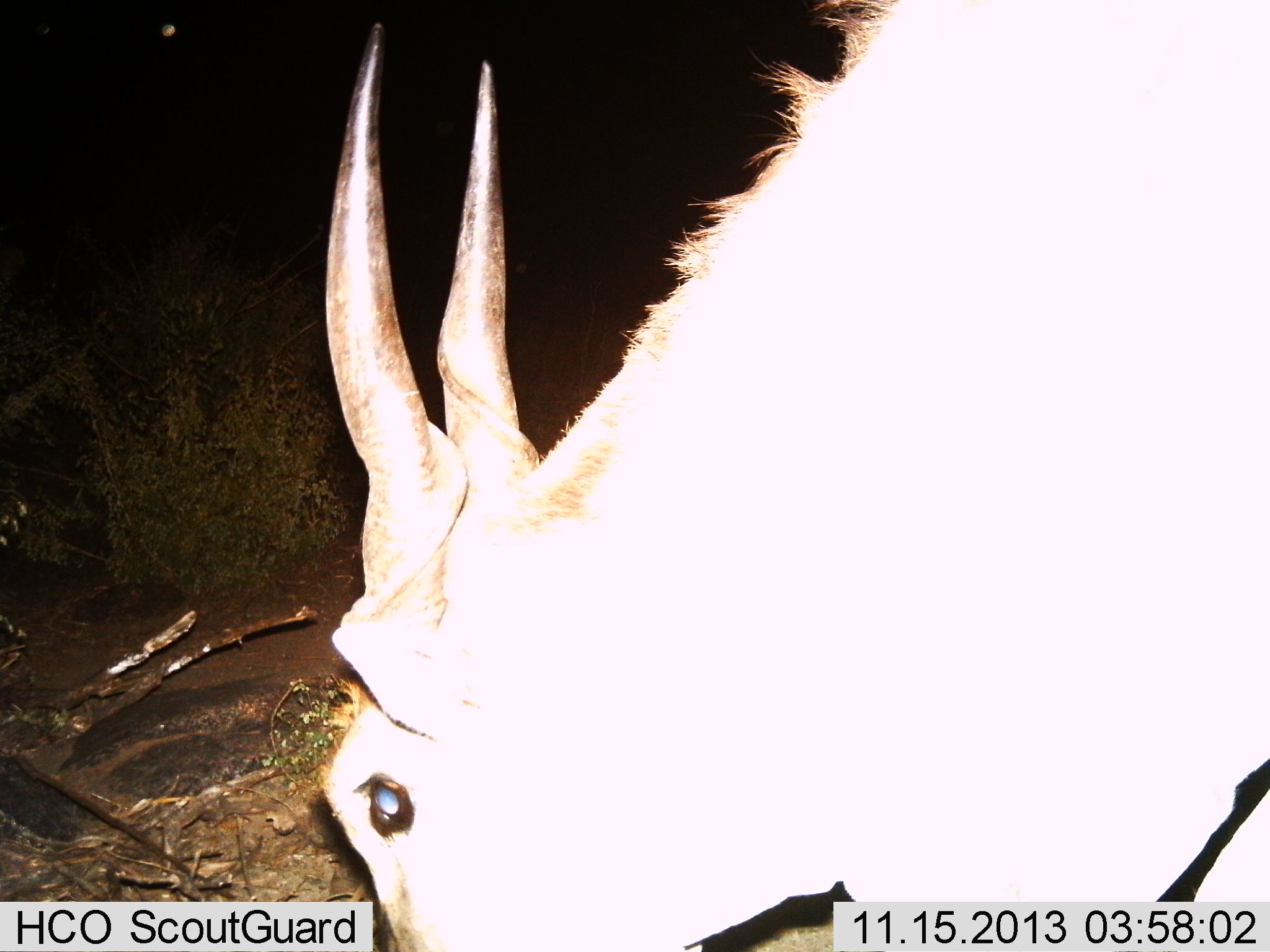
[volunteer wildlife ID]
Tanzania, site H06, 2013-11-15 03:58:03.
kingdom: Animalia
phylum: Chordata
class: Mammalia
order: Artiodactyla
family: Bovidae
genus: Tragelaphus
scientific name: Tragelaphus oryx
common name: eland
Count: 1.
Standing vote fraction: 30%.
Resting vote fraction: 0%.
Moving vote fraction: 0%.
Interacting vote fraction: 0%.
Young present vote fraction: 0%.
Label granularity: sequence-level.